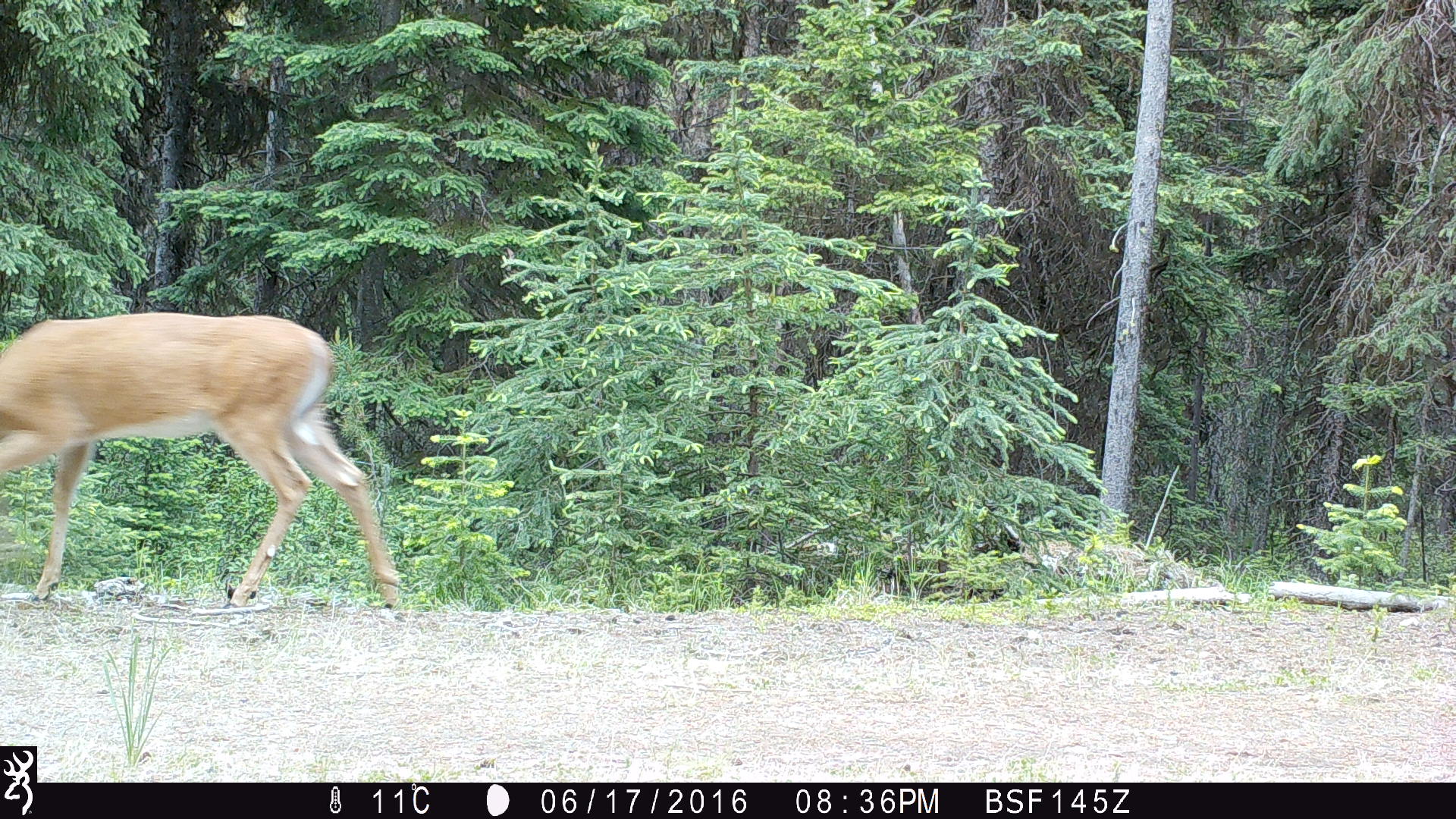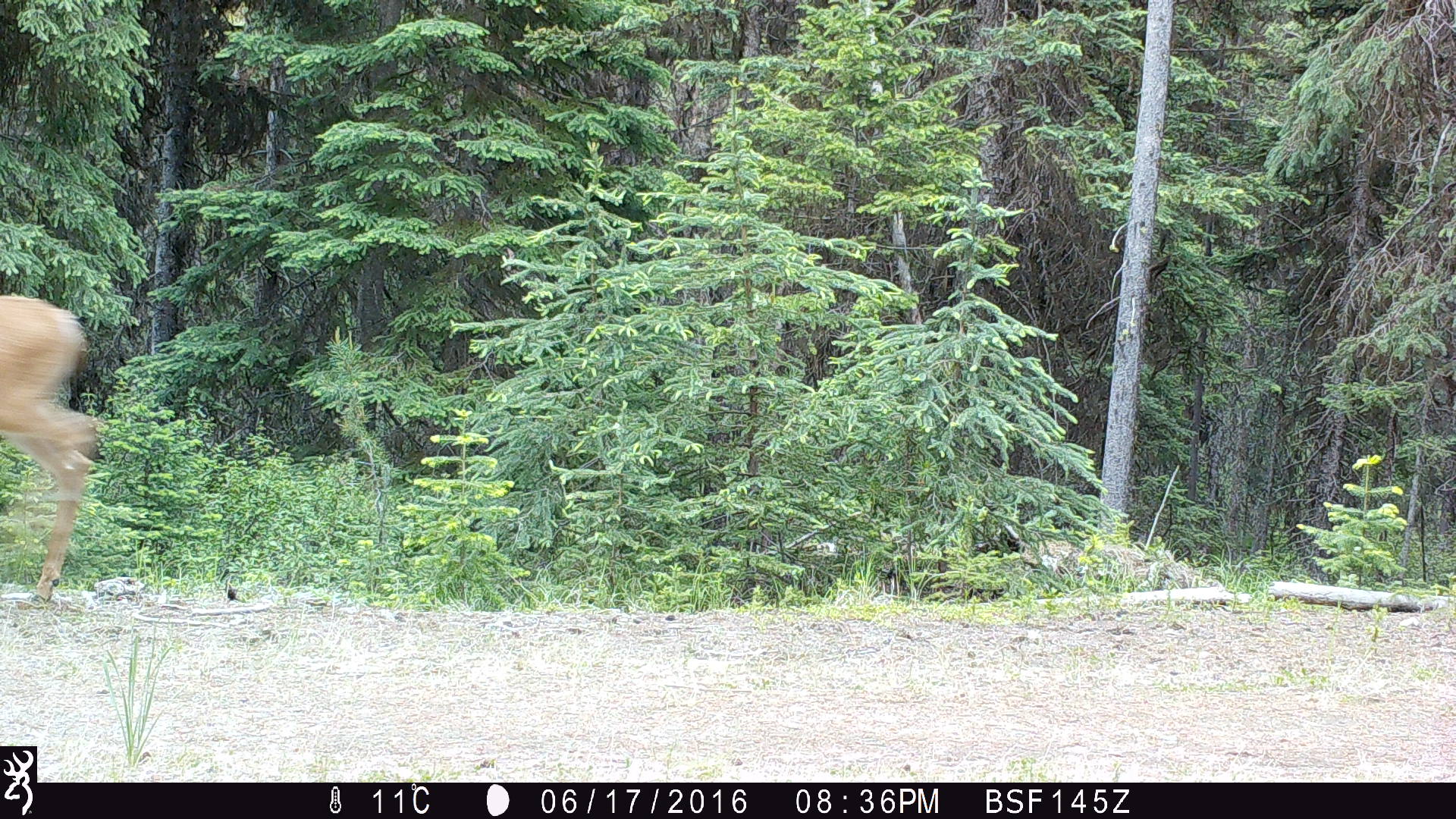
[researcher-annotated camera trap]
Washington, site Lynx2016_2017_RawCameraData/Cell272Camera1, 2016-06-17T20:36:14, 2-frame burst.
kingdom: Animalia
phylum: Chordata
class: Mammalia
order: Artiodactyla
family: Cervidae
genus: Odocoileus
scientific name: Odocoileus virginianus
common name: white-tailed deer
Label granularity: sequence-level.